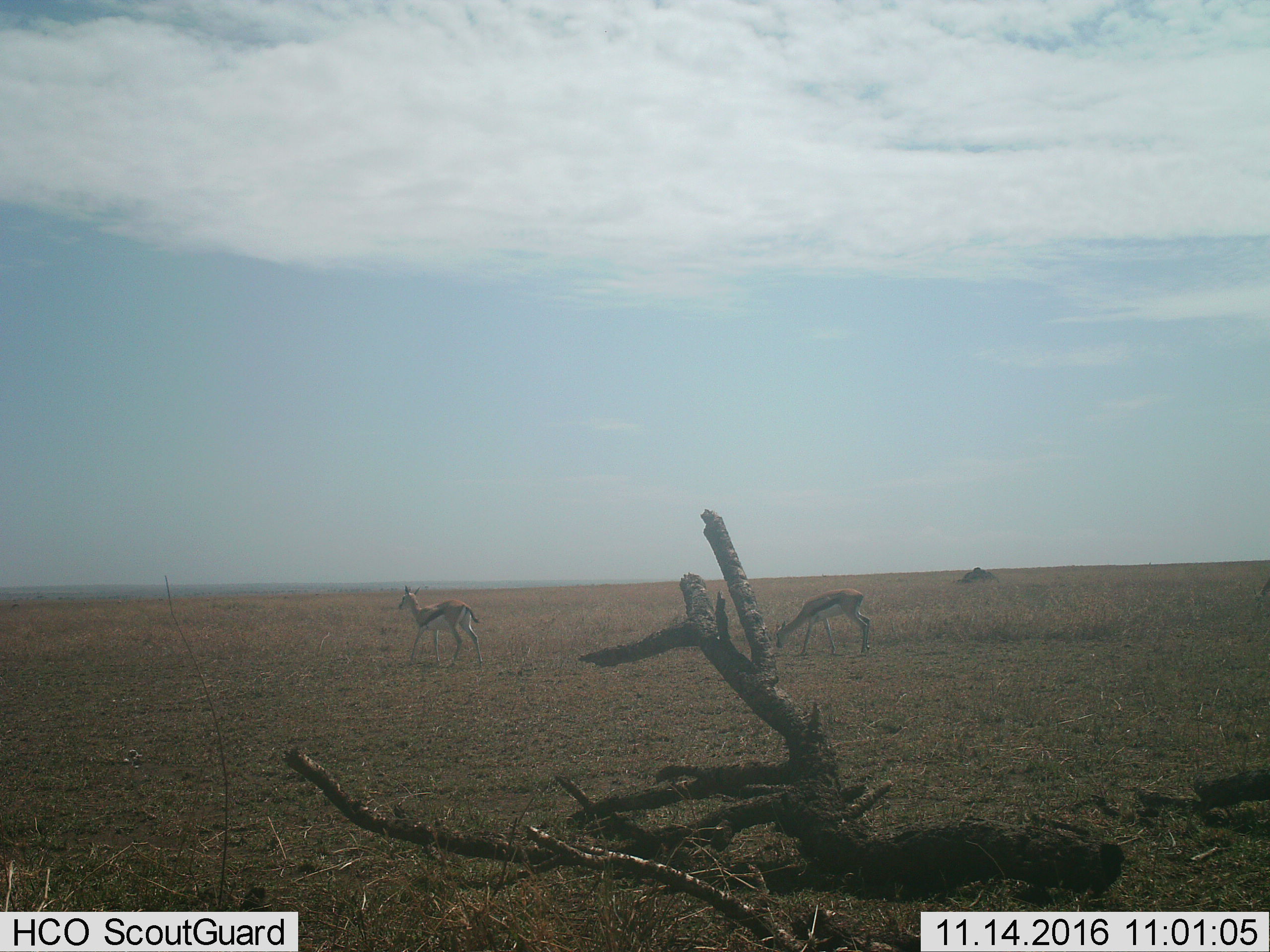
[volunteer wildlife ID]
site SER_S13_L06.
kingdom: Animalia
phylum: Chordata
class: Mammalia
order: Artiodactyla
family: Bovidae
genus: Eudorcas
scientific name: Eudorcas thomsonii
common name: thomson's gazelle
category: gazellethomsons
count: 2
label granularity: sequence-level